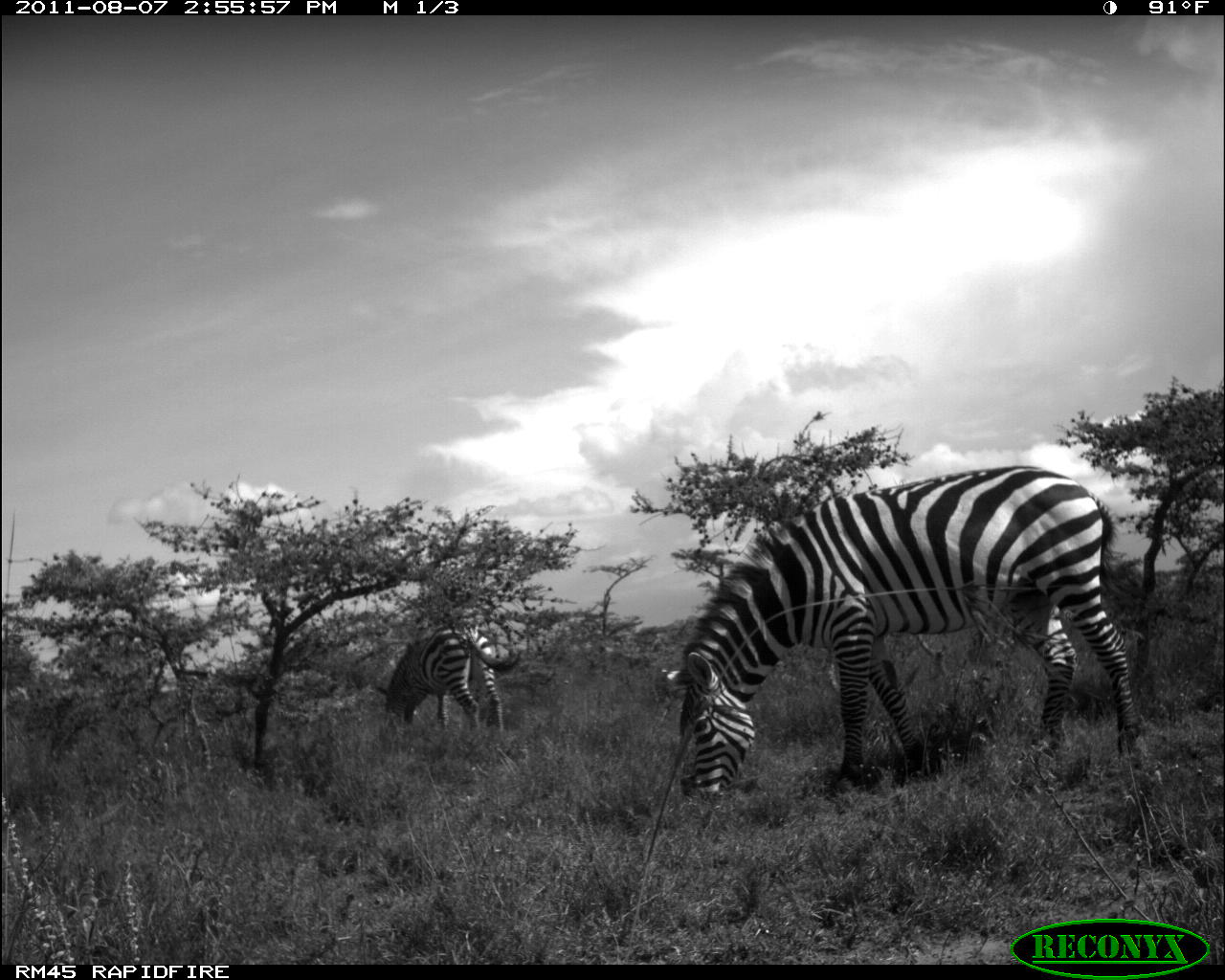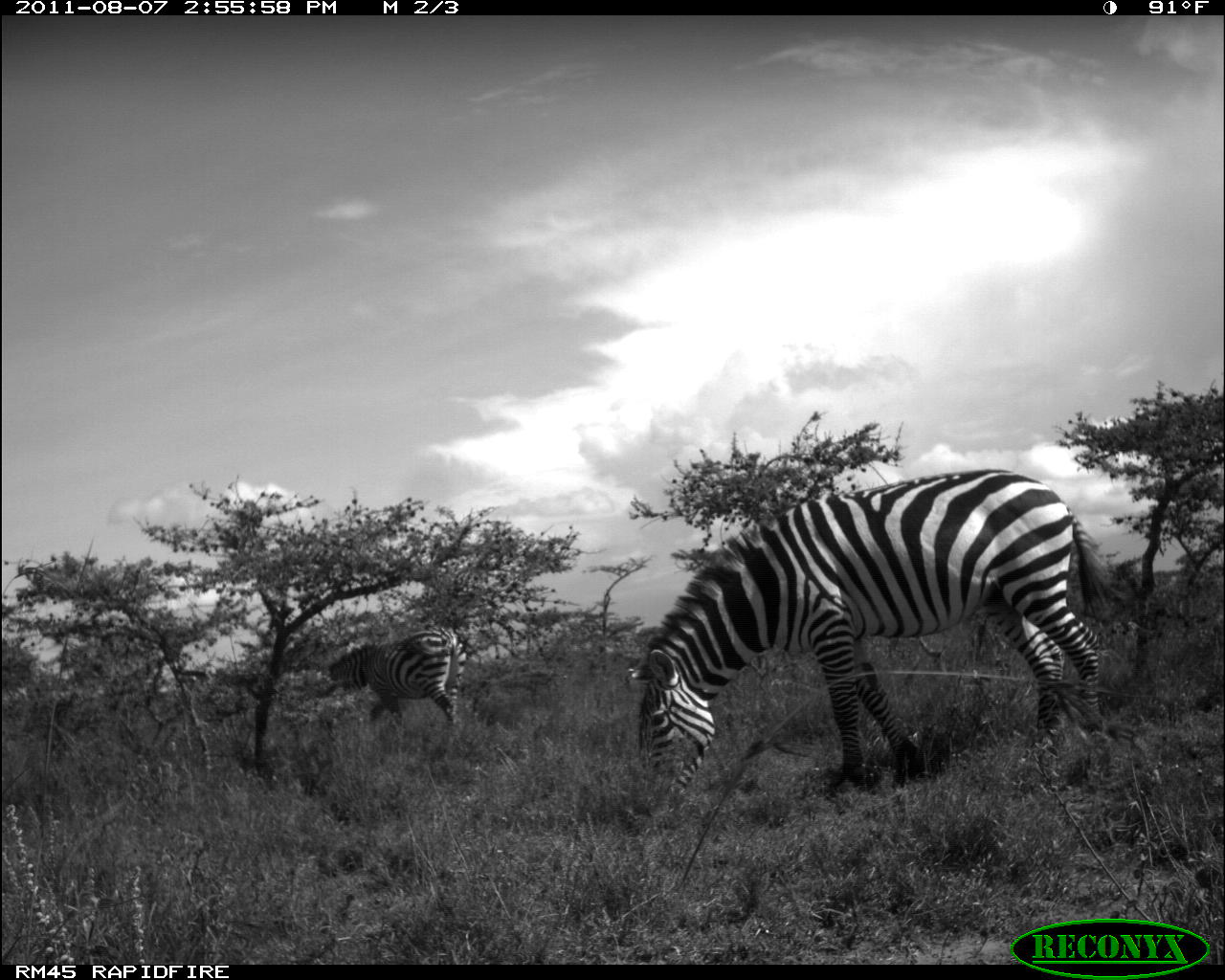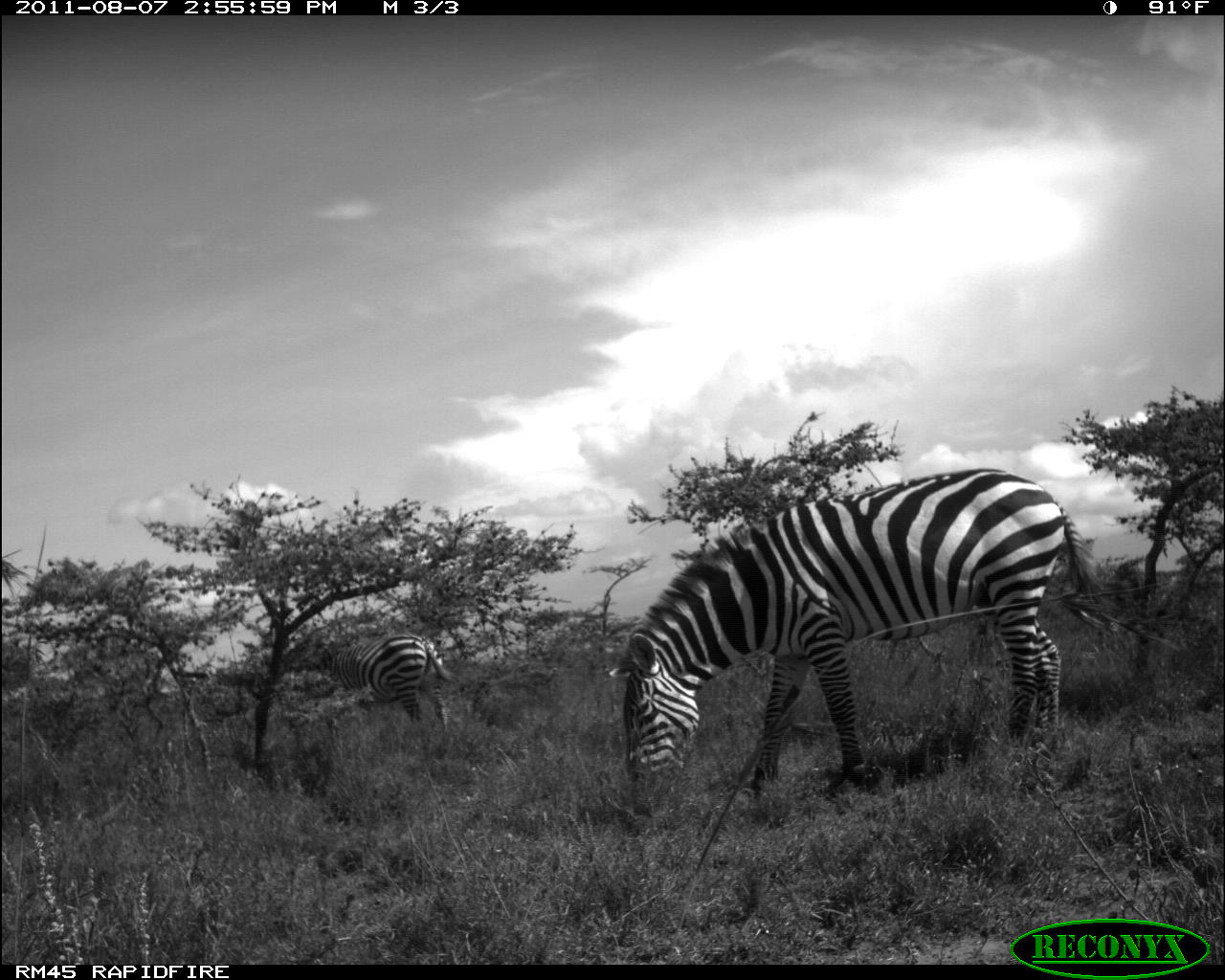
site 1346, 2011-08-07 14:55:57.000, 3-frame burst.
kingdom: Animalia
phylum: Chordata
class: Mammalia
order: Perissodactyla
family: Equidae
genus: Equus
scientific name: Equus quagga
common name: plains zebra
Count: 2.